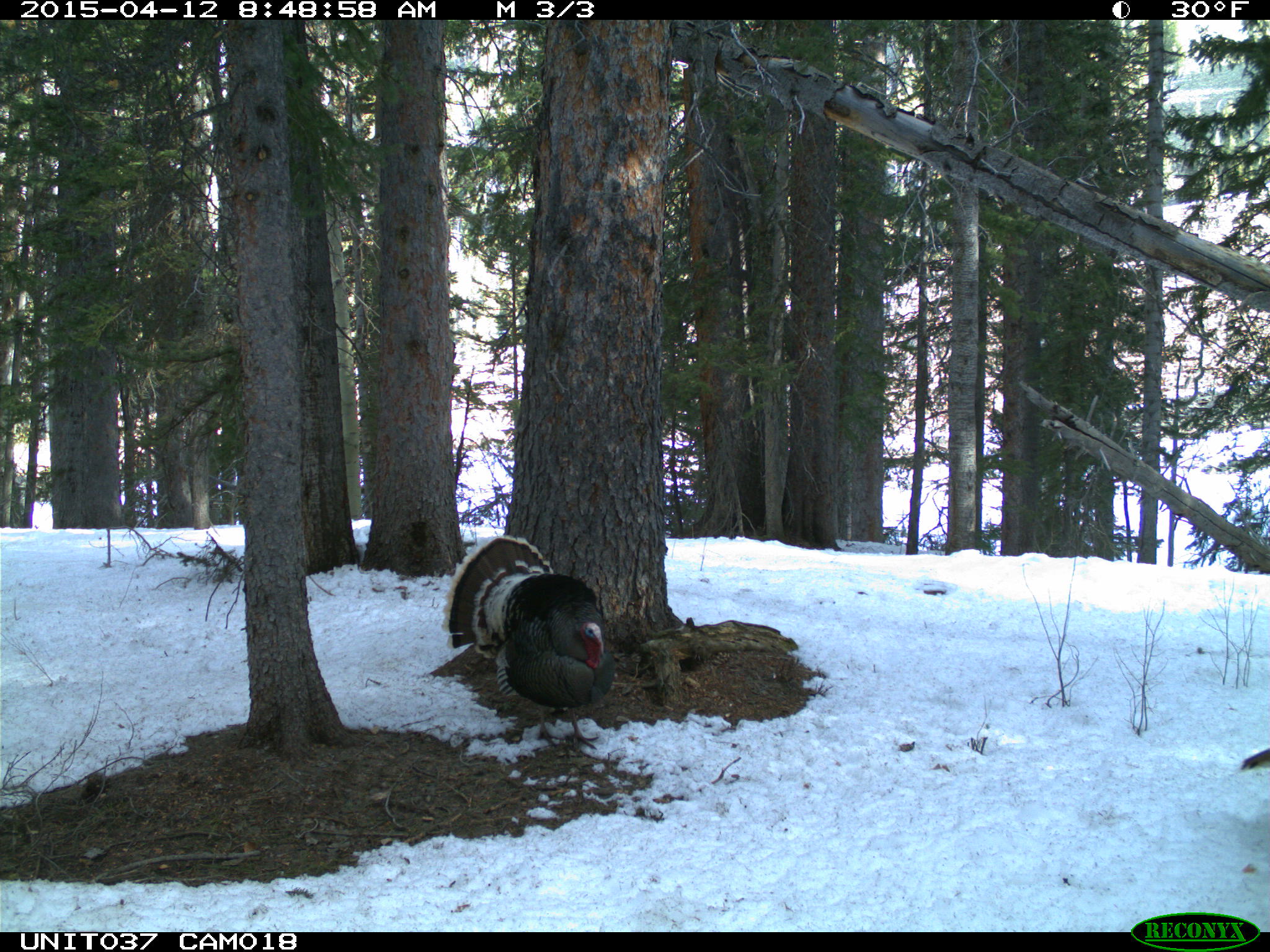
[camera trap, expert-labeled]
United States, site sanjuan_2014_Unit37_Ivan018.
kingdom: Animalia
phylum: Chordata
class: Aves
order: Galliformes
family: Phasianidae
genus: Meleagris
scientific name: Meleagris gallopavo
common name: wild turkey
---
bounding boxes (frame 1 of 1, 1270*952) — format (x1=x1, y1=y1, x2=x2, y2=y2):
animal: (x1=442, y1=534, x2=618, y2=755)